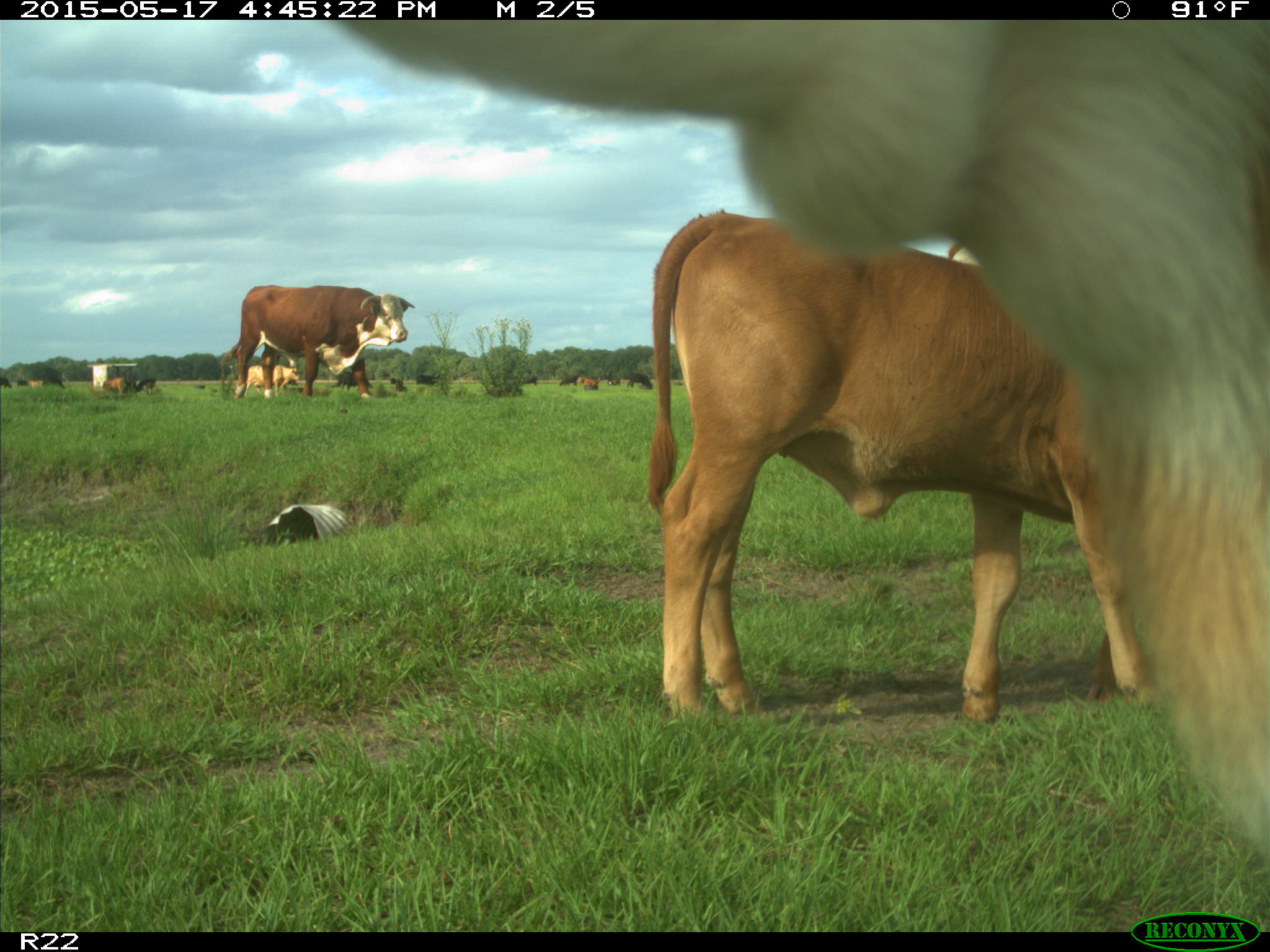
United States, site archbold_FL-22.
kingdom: Animalia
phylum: Chordata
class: Mammalia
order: Artiodactyla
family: Bovidae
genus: Bos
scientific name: Bos taurus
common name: domestic cow